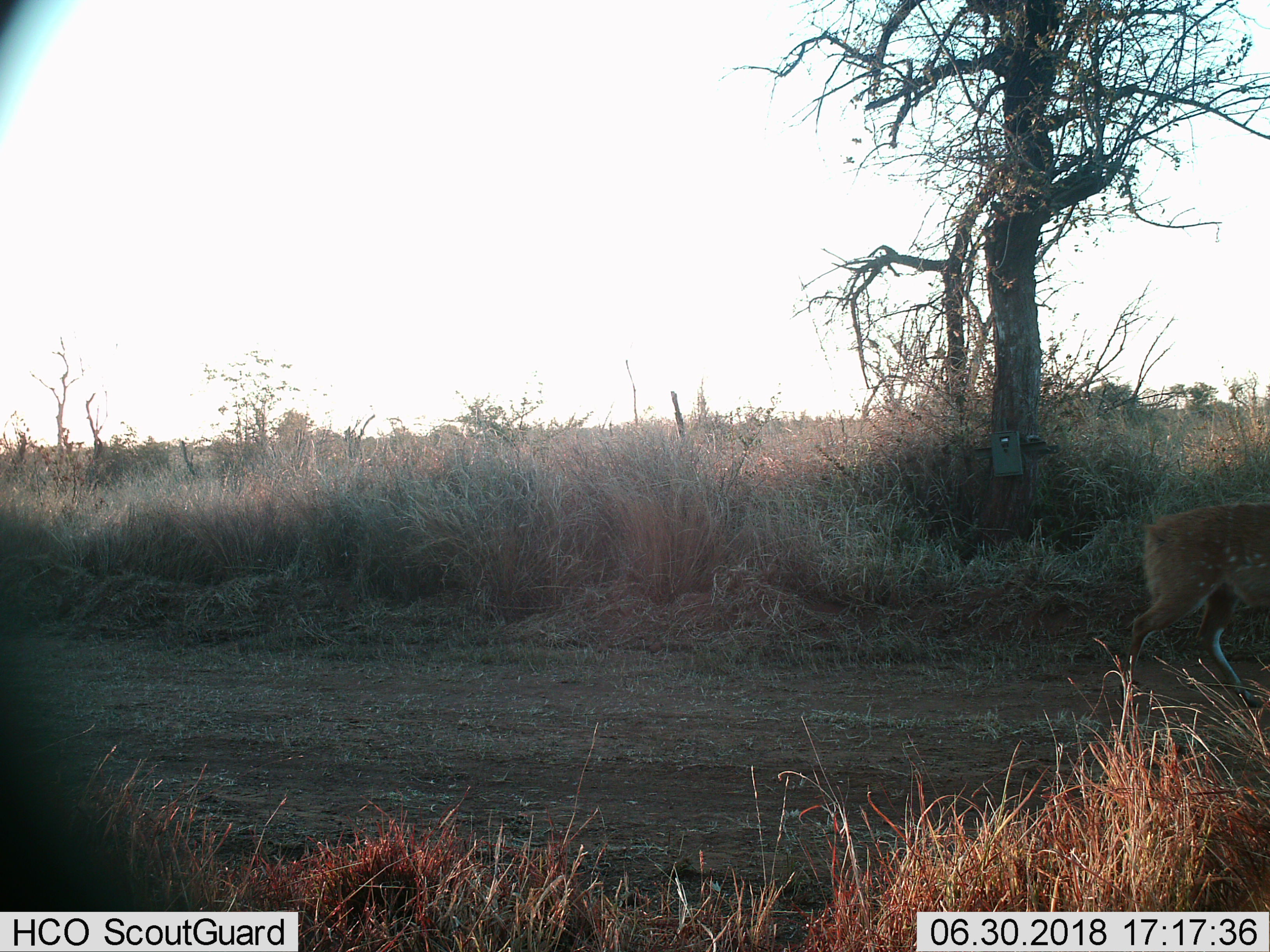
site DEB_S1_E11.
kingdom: Animalia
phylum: Chordata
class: Mammalia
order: Artiodactyla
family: Bovidae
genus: Sylvicapra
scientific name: Sylvicapra grimmia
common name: common duiker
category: duikercommongrey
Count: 1.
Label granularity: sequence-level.